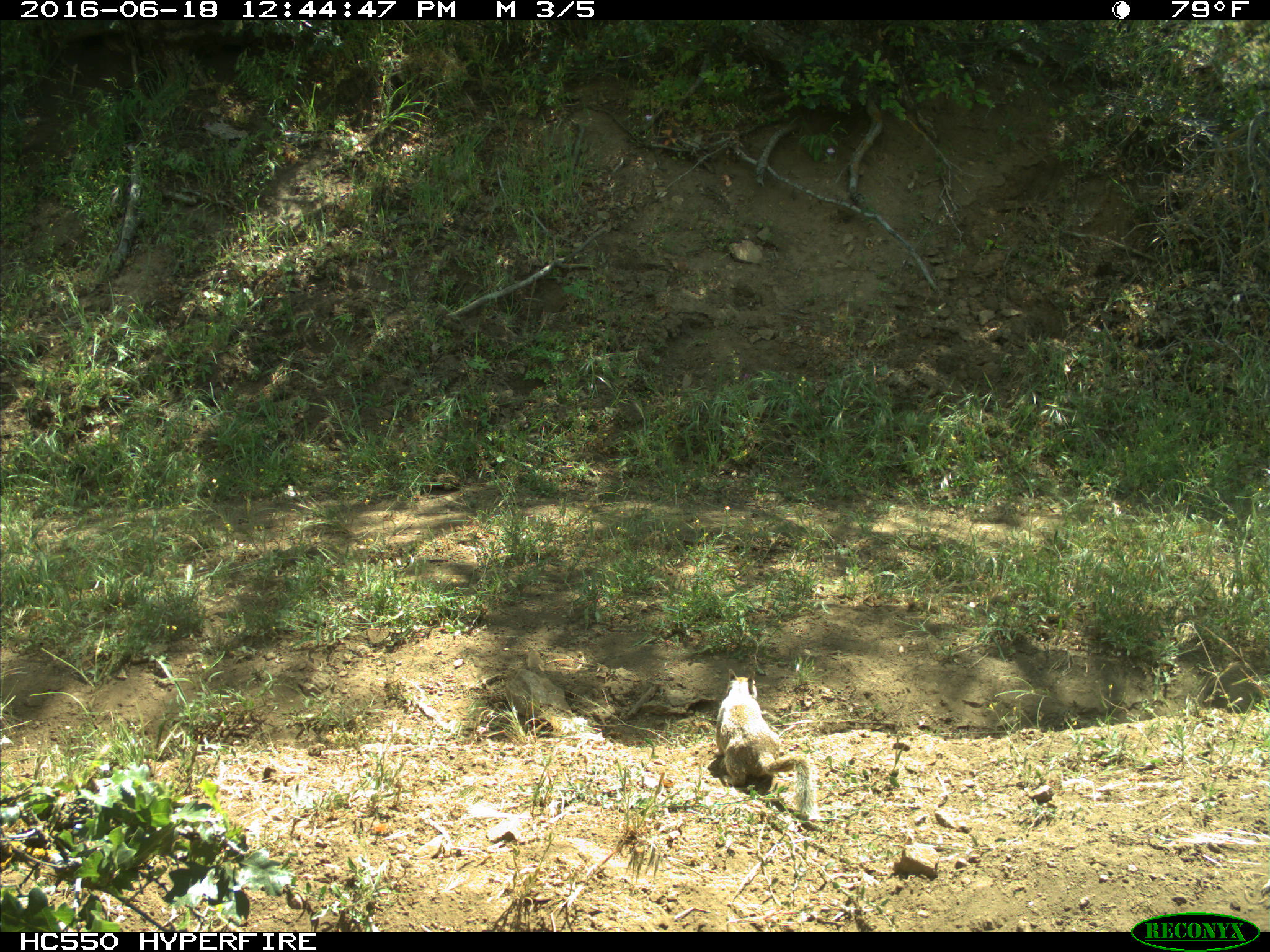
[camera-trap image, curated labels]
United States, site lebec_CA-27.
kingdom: Animalia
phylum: Chordata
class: Mammalia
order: Rodentia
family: Sciuridae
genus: Otospermophilus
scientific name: Otospermophilus beecheyi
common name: california ground squirrel